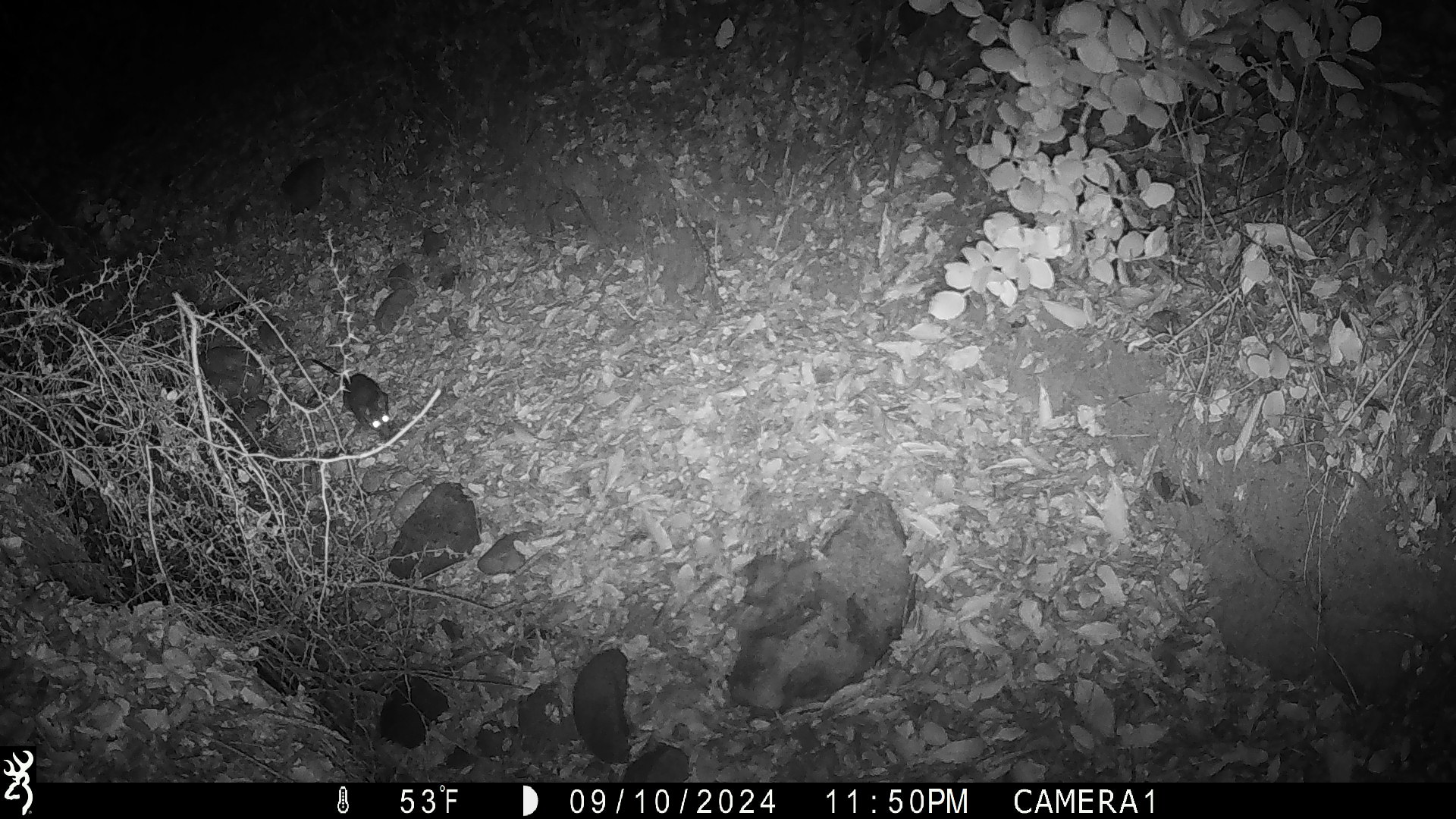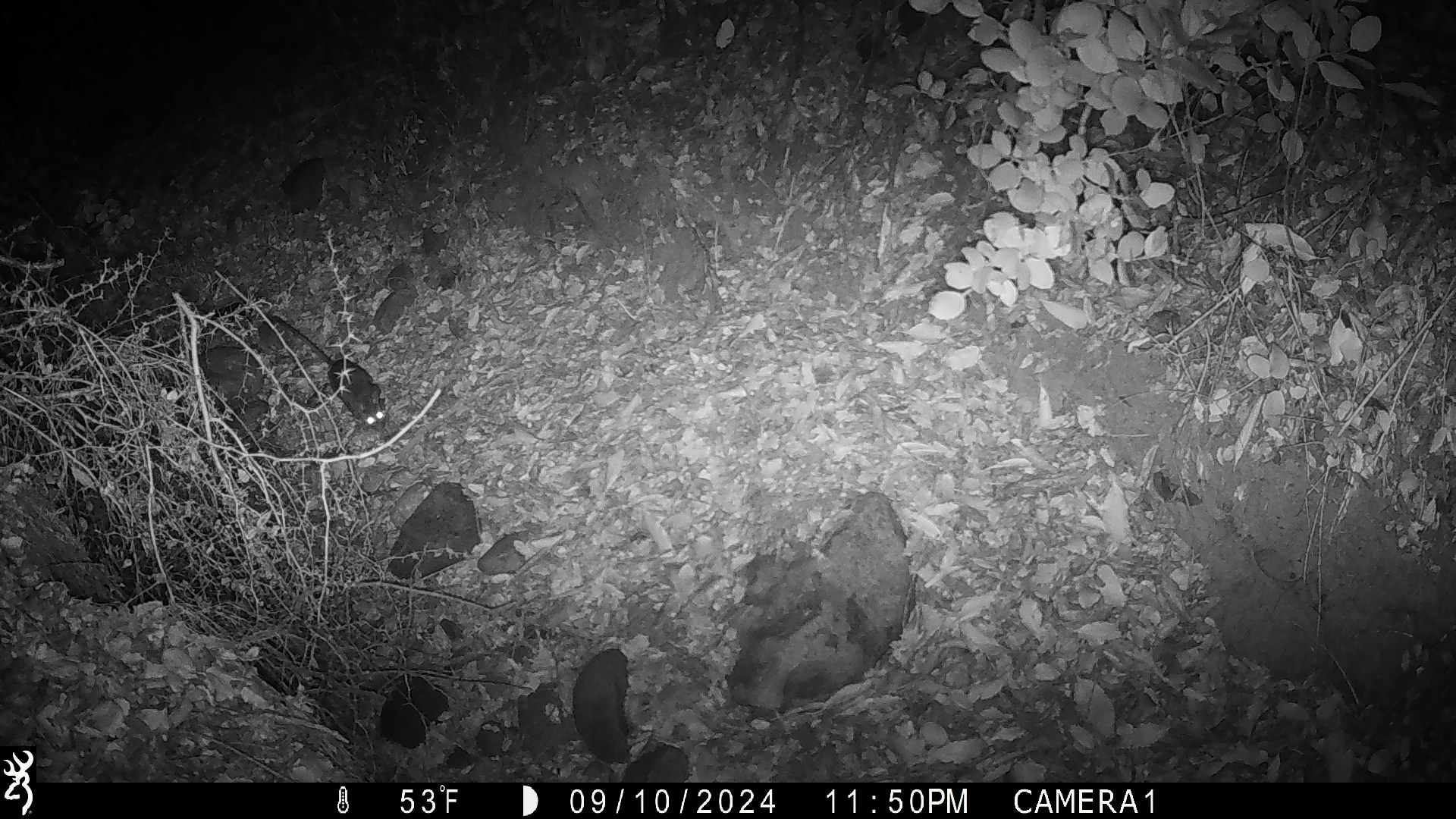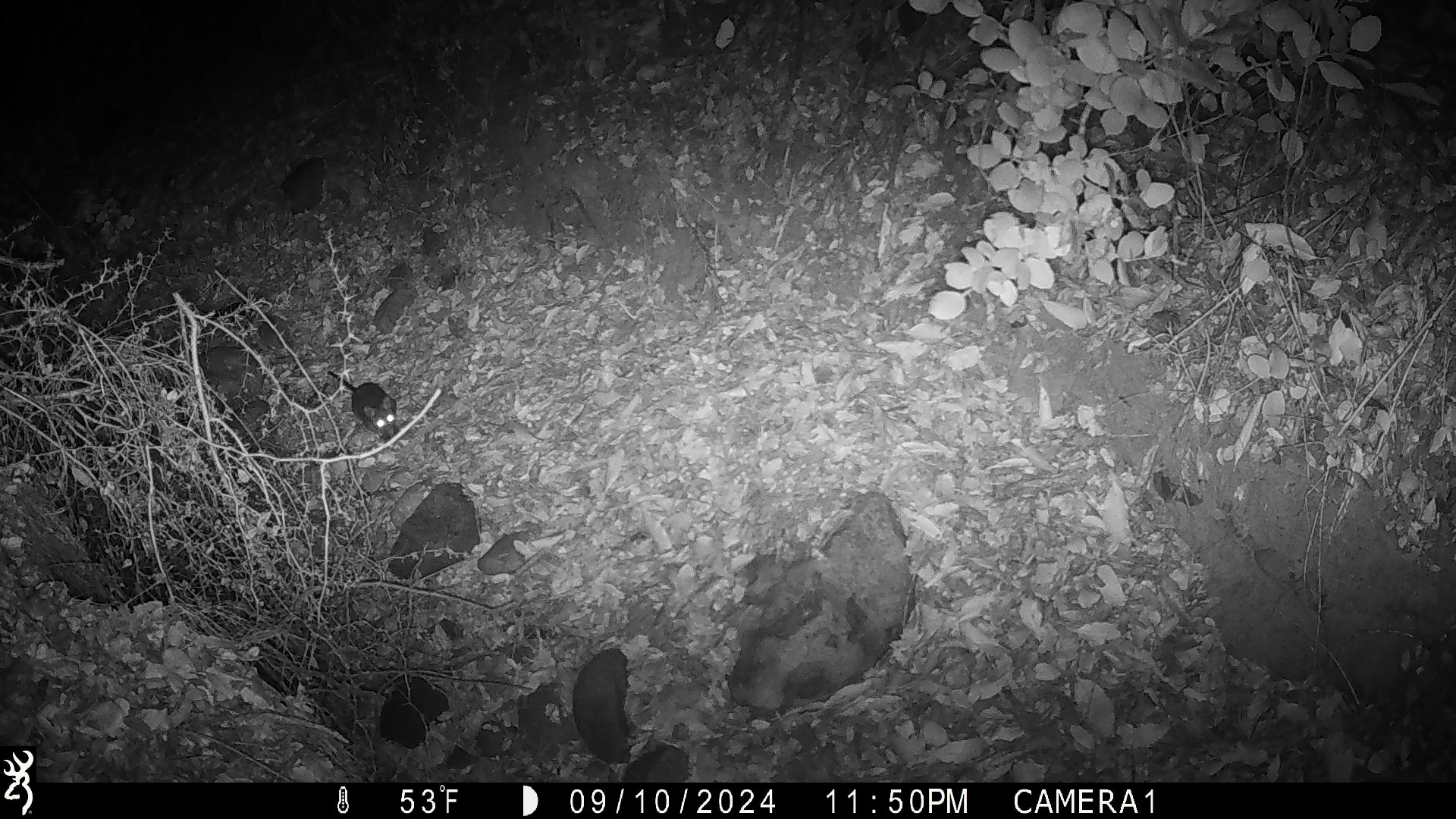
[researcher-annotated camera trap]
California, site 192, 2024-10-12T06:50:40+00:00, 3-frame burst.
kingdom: Animalia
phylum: Chordata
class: Mammalia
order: Rodentia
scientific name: Rodentia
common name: mouse or rat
Mouse or rat (Rodentia).